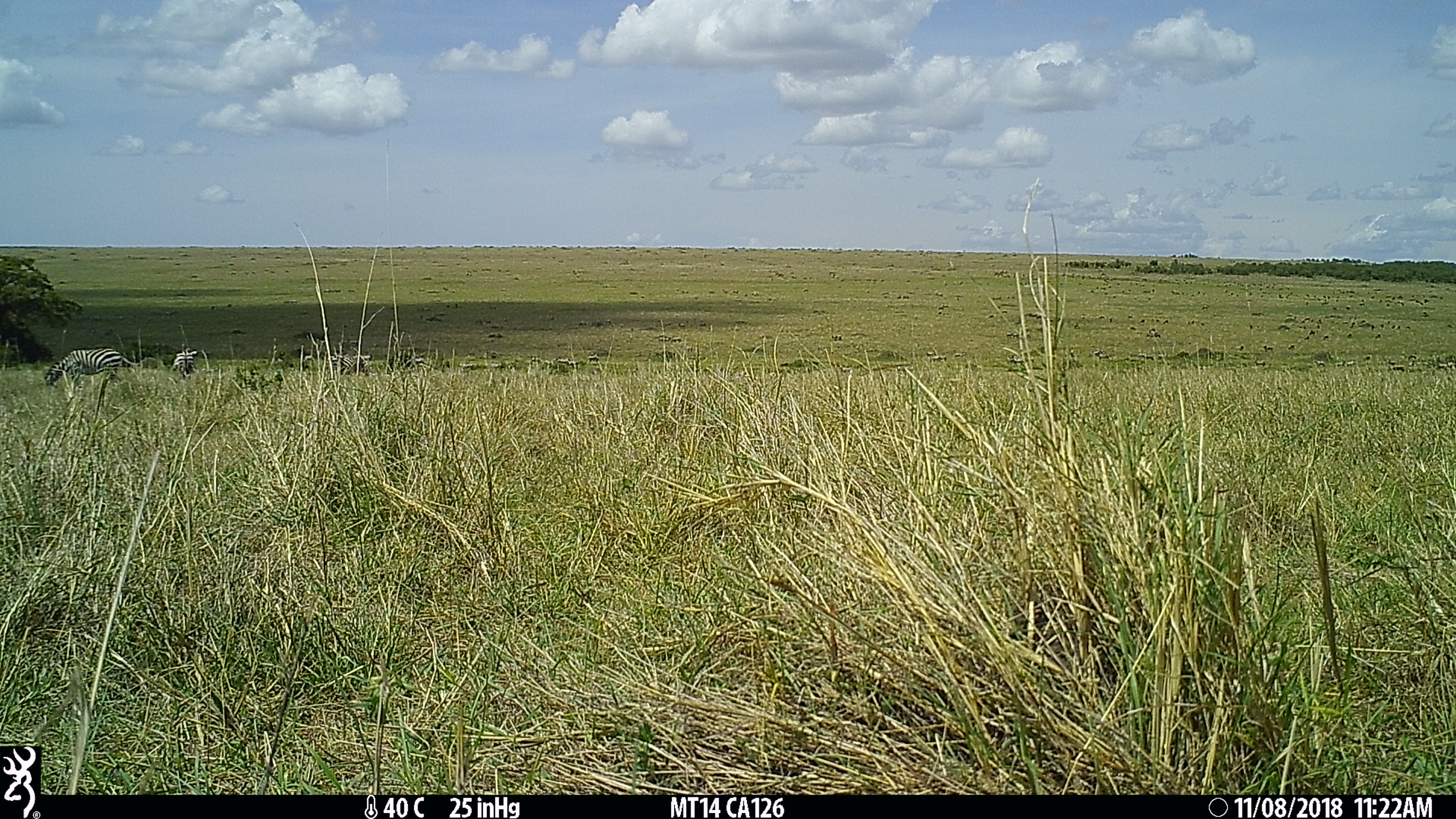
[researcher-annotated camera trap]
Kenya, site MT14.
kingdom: Animalia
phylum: Chordata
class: Mammalia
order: Perissodactyla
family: Equidae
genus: Equus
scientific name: Equus quagga burchellii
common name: burchell's zebra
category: zebra